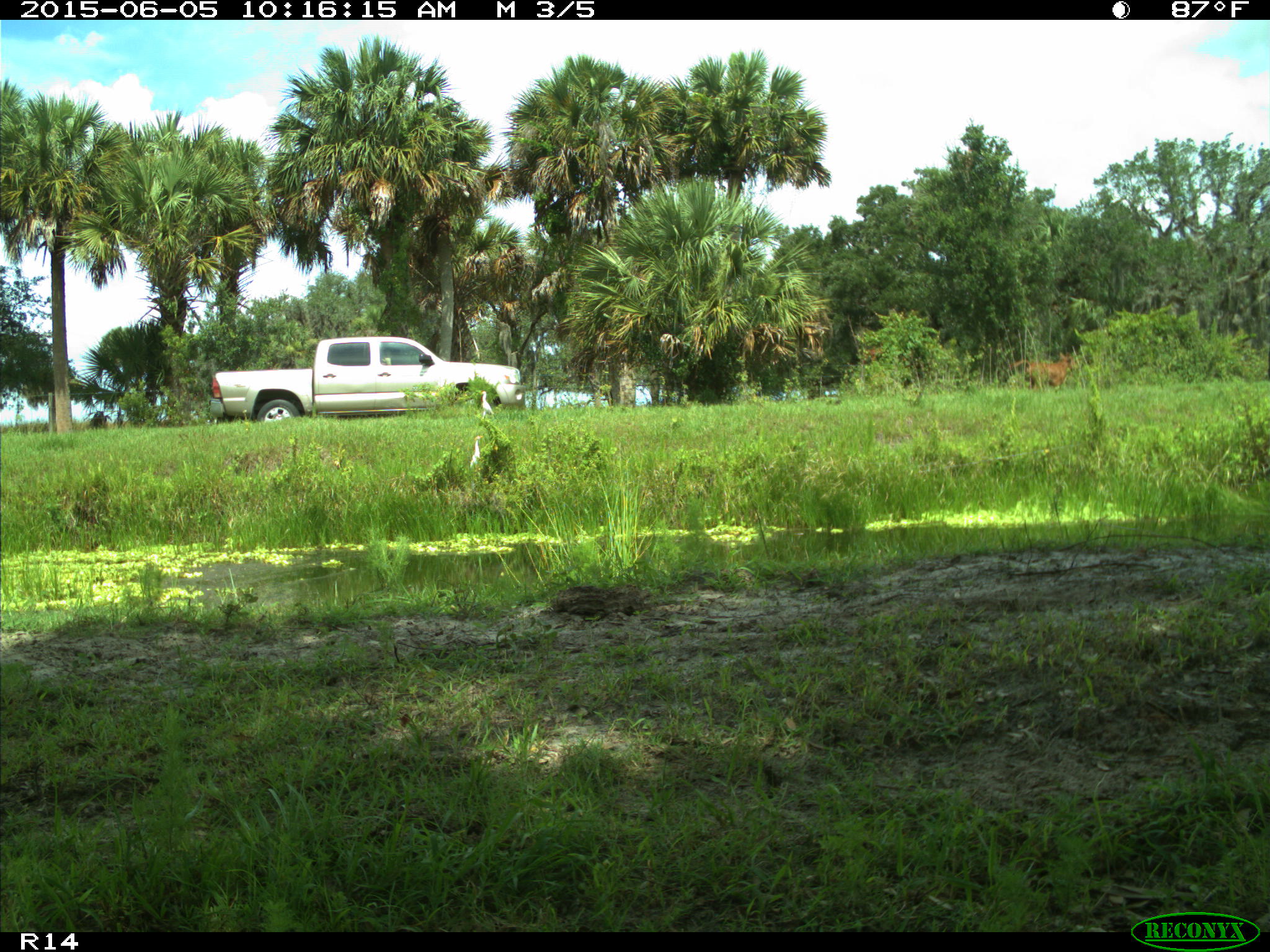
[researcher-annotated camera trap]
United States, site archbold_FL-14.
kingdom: Animalia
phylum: Chordata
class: Mammalia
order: Artiodactyla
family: Bovidae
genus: Bos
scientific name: Bos taurus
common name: domestic cow